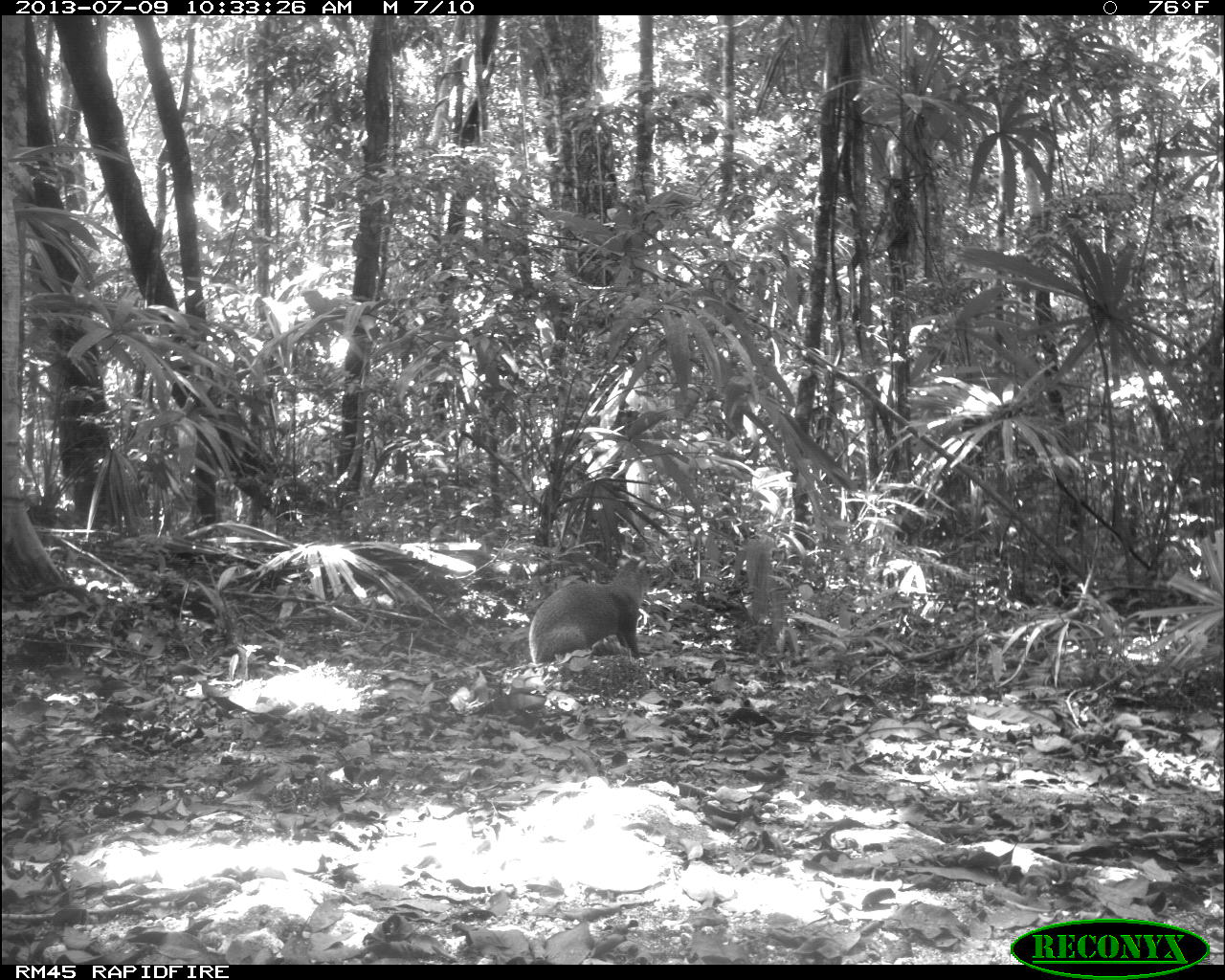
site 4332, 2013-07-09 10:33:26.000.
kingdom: Animalia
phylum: Chordata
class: Mammalia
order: Rodentia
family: Dasyproctidae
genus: Dasyprocta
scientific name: Dasyprocta punctata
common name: central american agouti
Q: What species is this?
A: Dasyprocta punctata (central american agouti).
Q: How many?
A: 1.